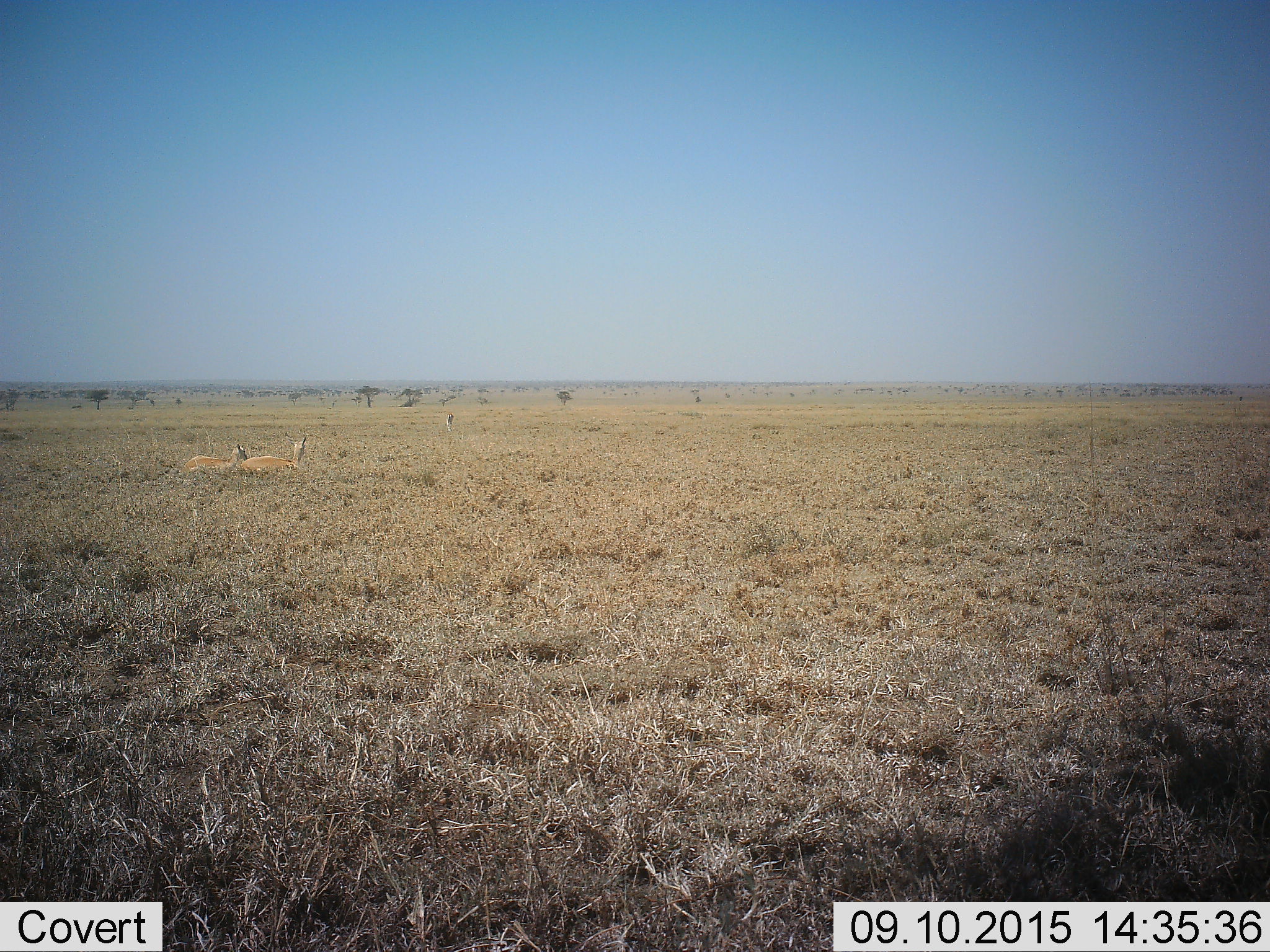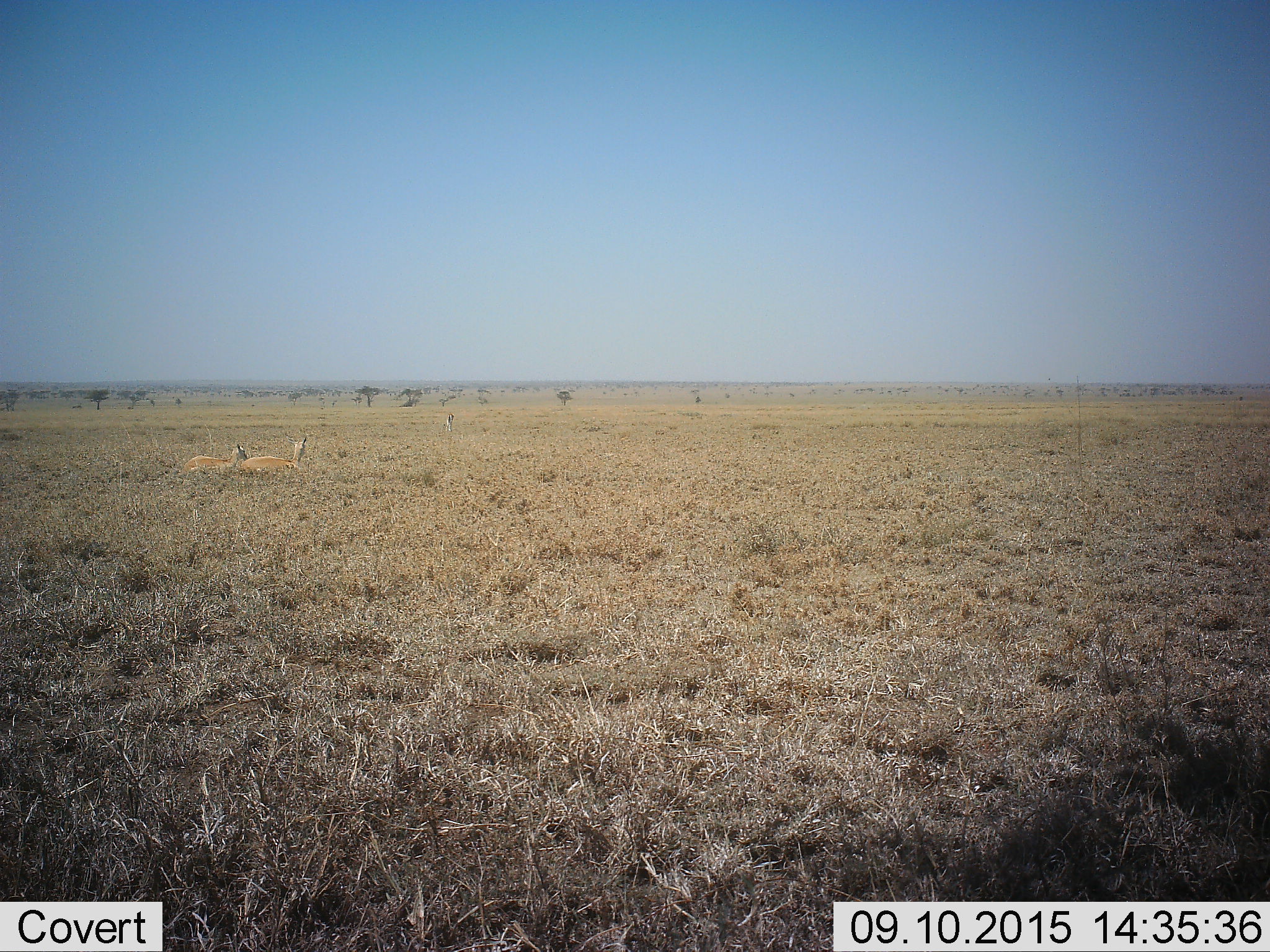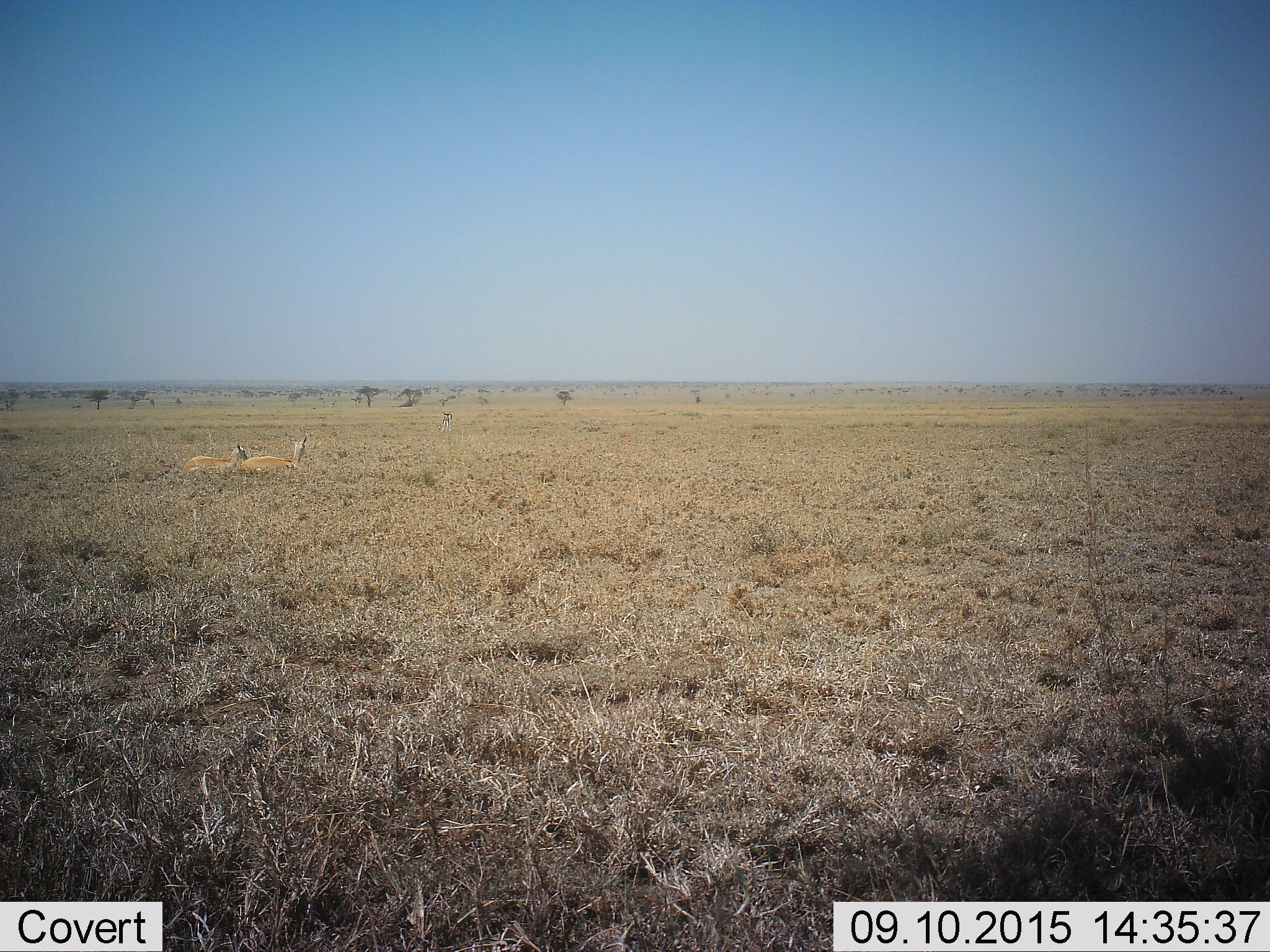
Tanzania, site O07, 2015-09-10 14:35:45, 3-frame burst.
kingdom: Animalia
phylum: Chordata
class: Mammalia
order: Artiodactyla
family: Bovidae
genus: Eudorcas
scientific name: Eudorcas thomsonii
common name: thomson's gazelle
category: gazellethomsons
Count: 3.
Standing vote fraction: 25%.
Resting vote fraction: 75%.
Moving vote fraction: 25%.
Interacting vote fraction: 0%.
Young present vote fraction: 25%.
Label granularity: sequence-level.